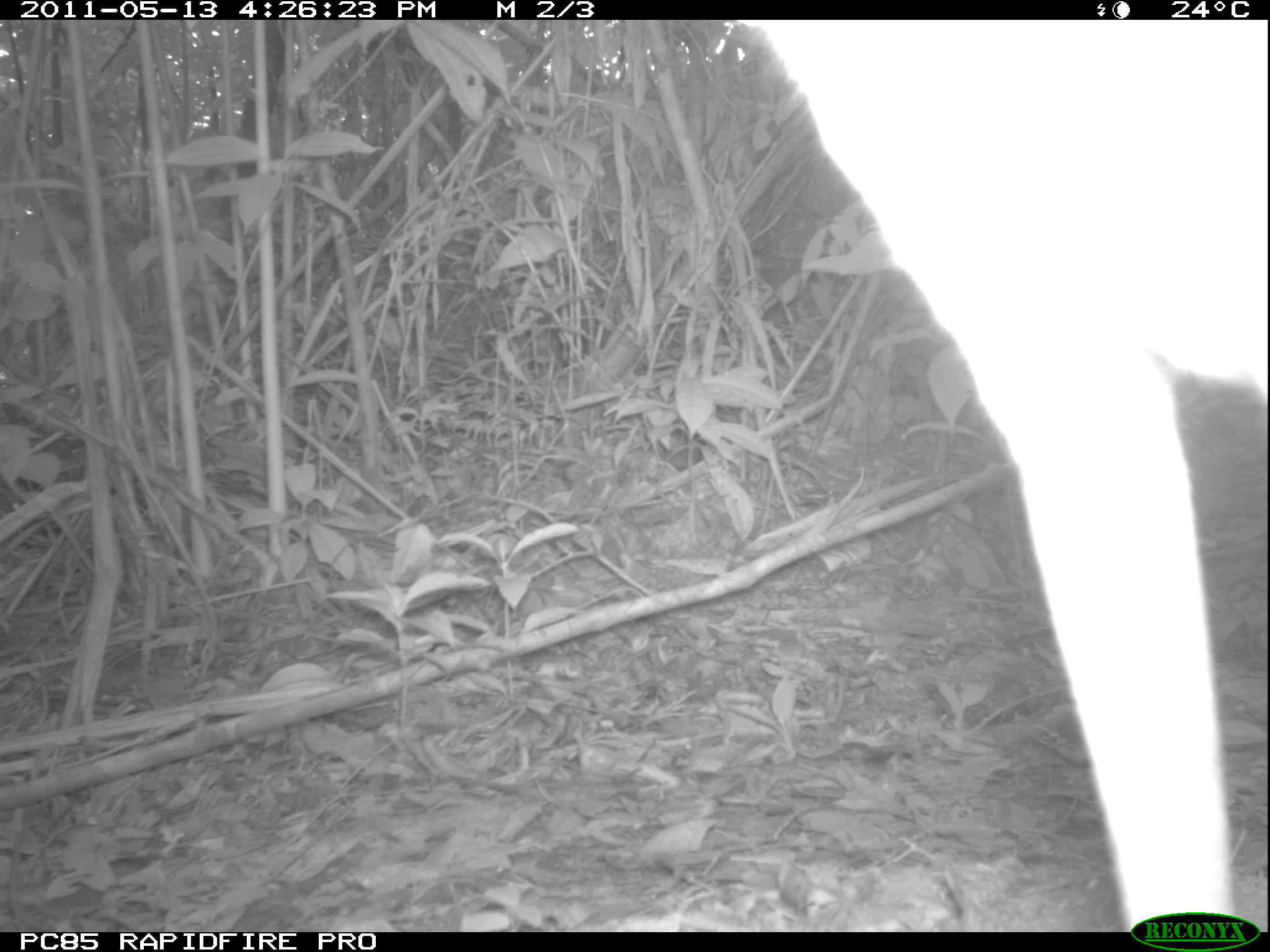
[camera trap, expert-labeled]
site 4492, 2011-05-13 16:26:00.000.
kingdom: Animalia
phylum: Chordata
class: Mammalia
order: Carnivora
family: Canidae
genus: Canis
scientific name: Canis familiaris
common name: domestic dog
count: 1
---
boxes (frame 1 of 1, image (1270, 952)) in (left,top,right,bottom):
canis familiaris: (732,19,1270,931)